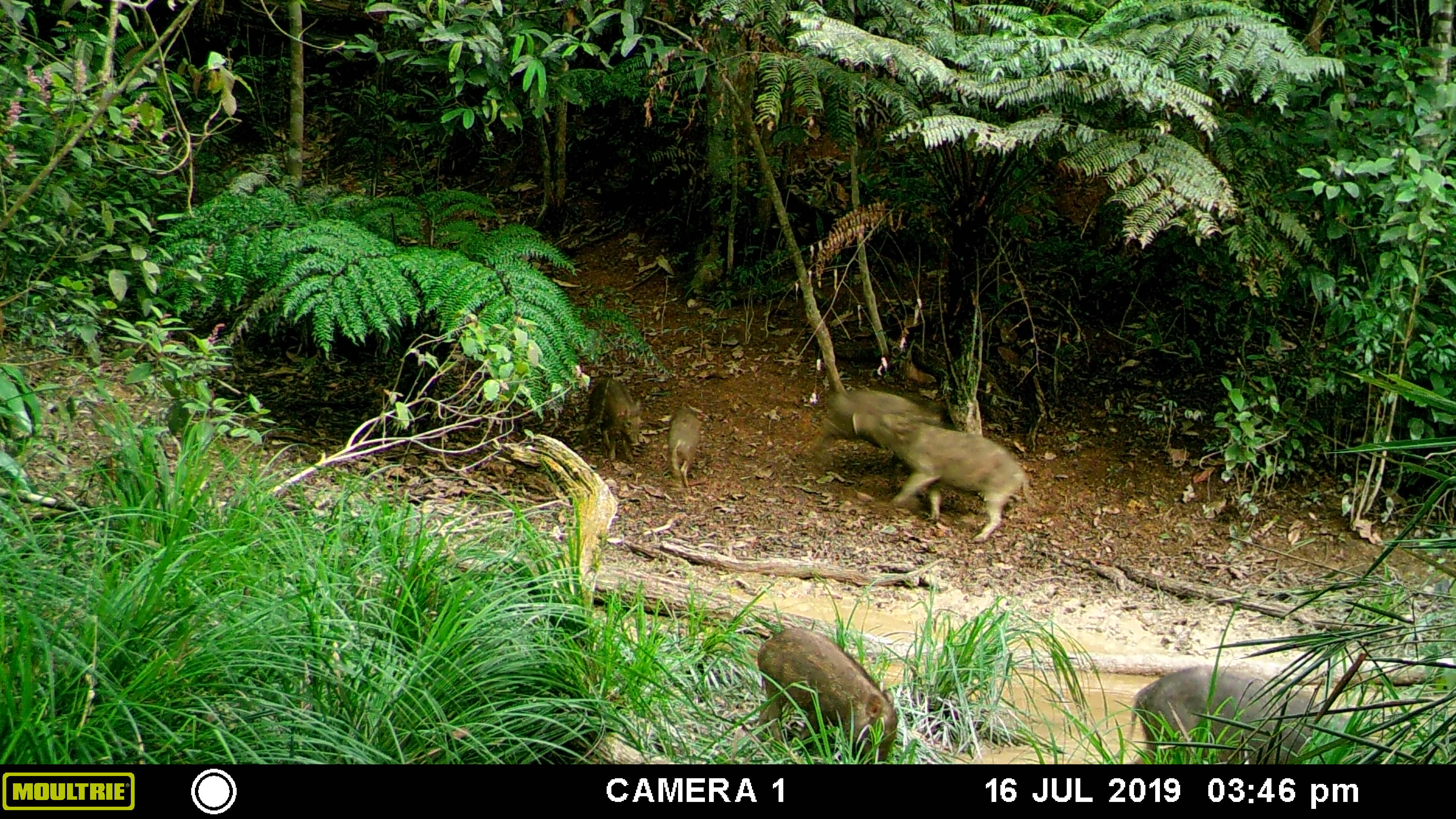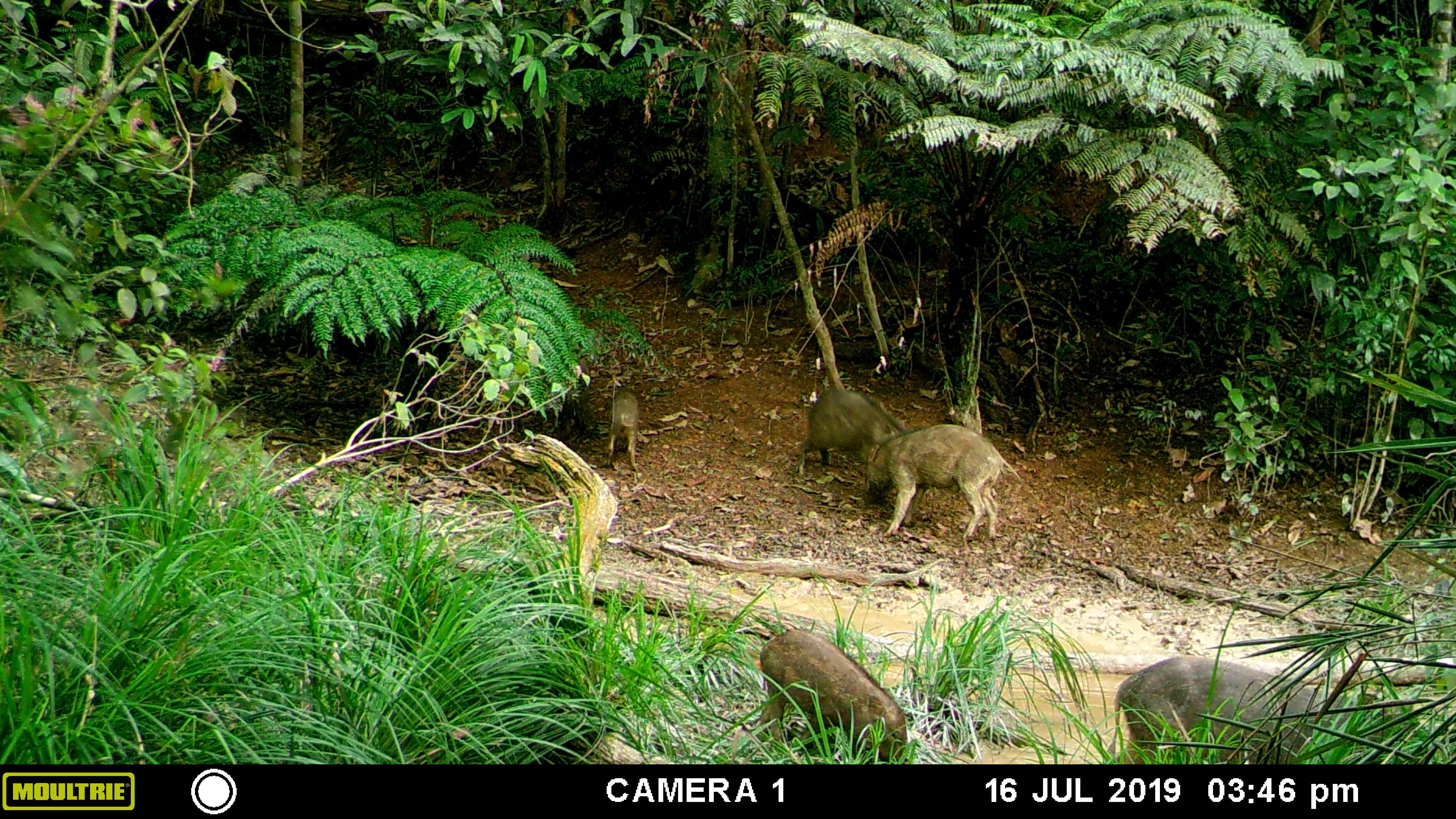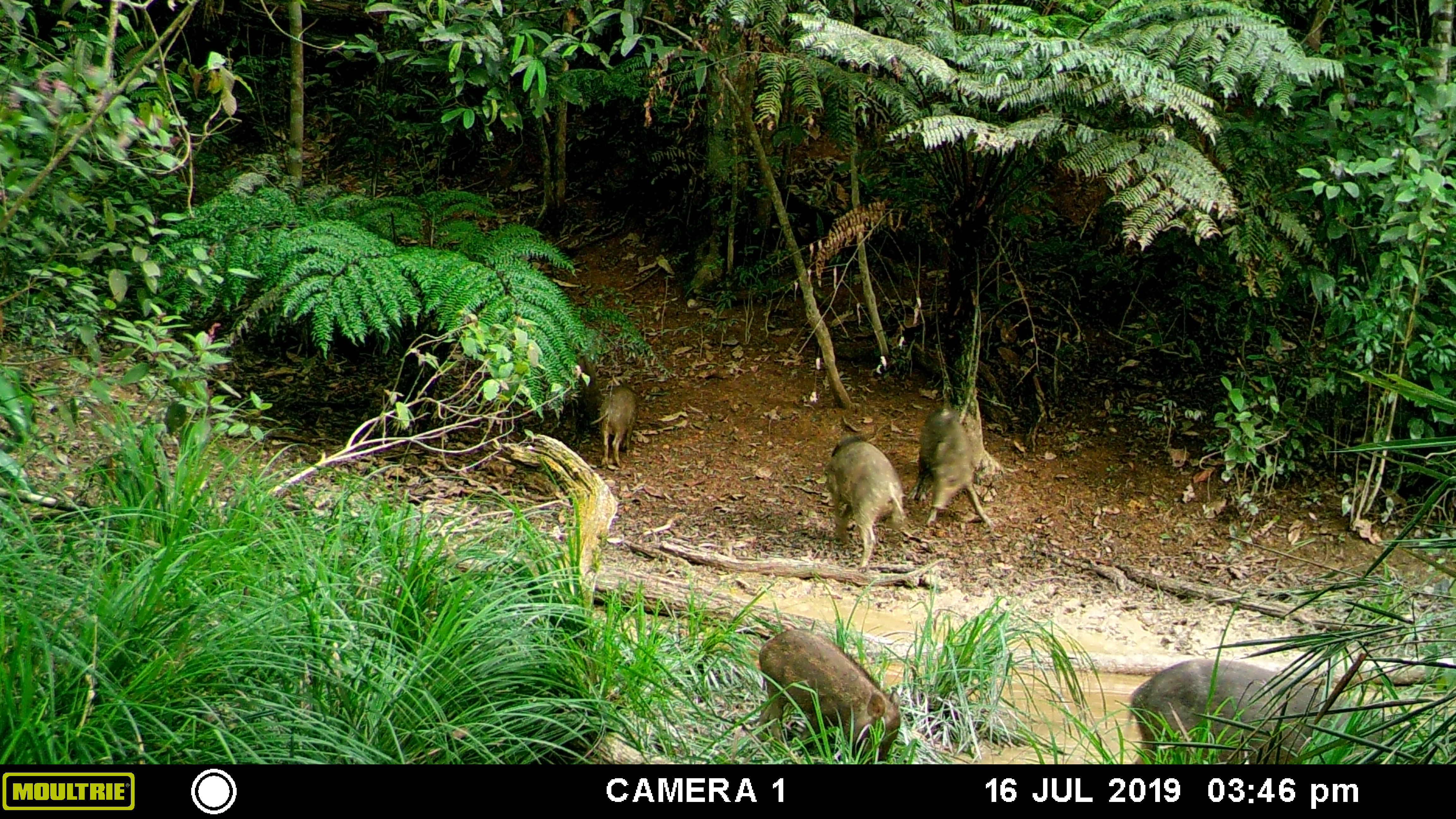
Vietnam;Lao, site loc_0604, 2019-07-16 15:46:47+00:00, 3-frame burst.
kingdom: Animalia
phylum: Chordata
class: Mammalia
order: Artiodactyla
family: Suidae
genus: Sus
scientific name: Sus scrofa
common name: eurasian wild pig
Eurasian wild pig (Sus scrofa). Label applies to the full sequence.